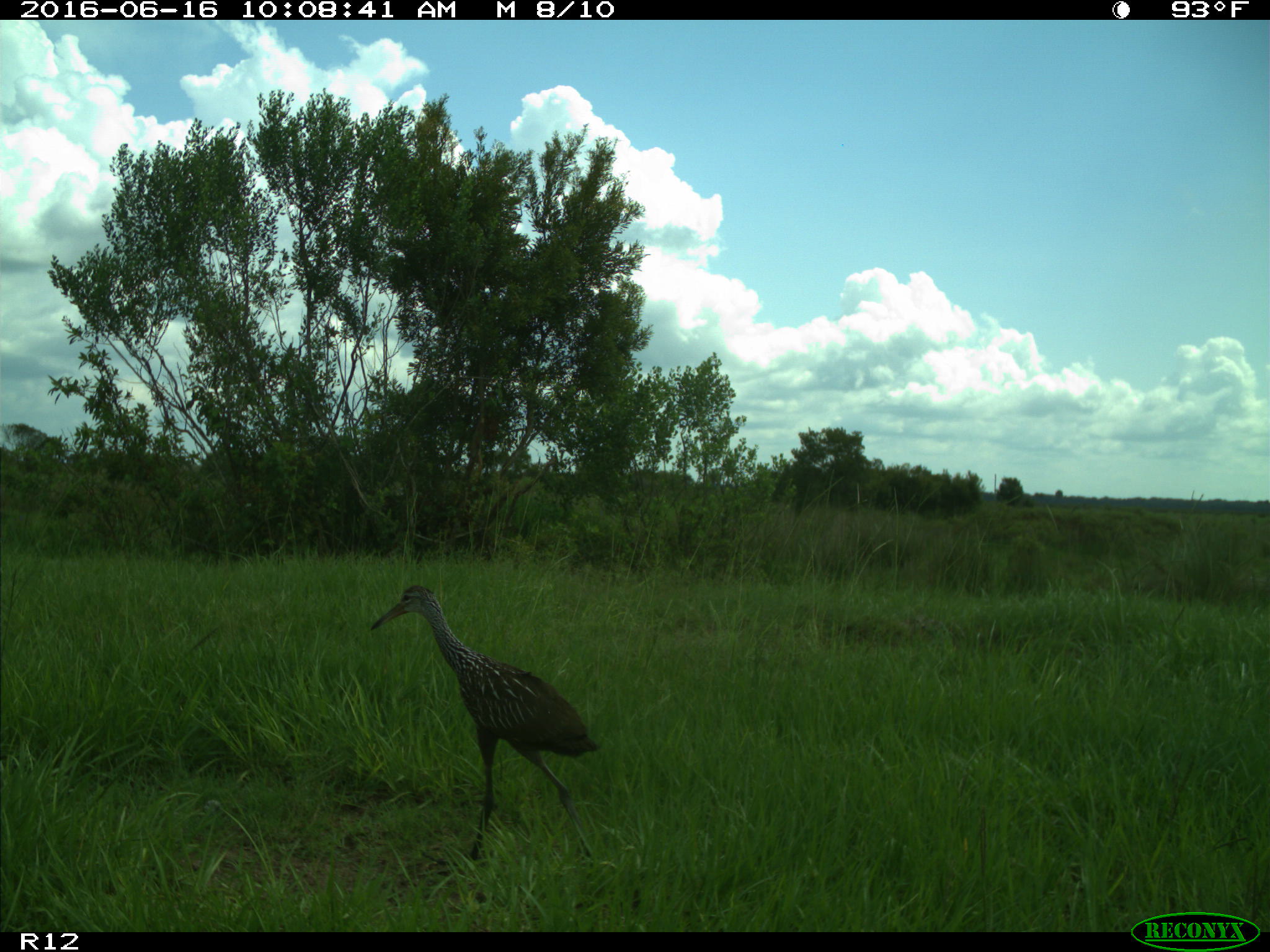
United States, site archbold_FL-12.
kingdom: Animalia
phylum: Chordata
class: Aves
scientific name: Aves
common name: birds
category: unidentified bird